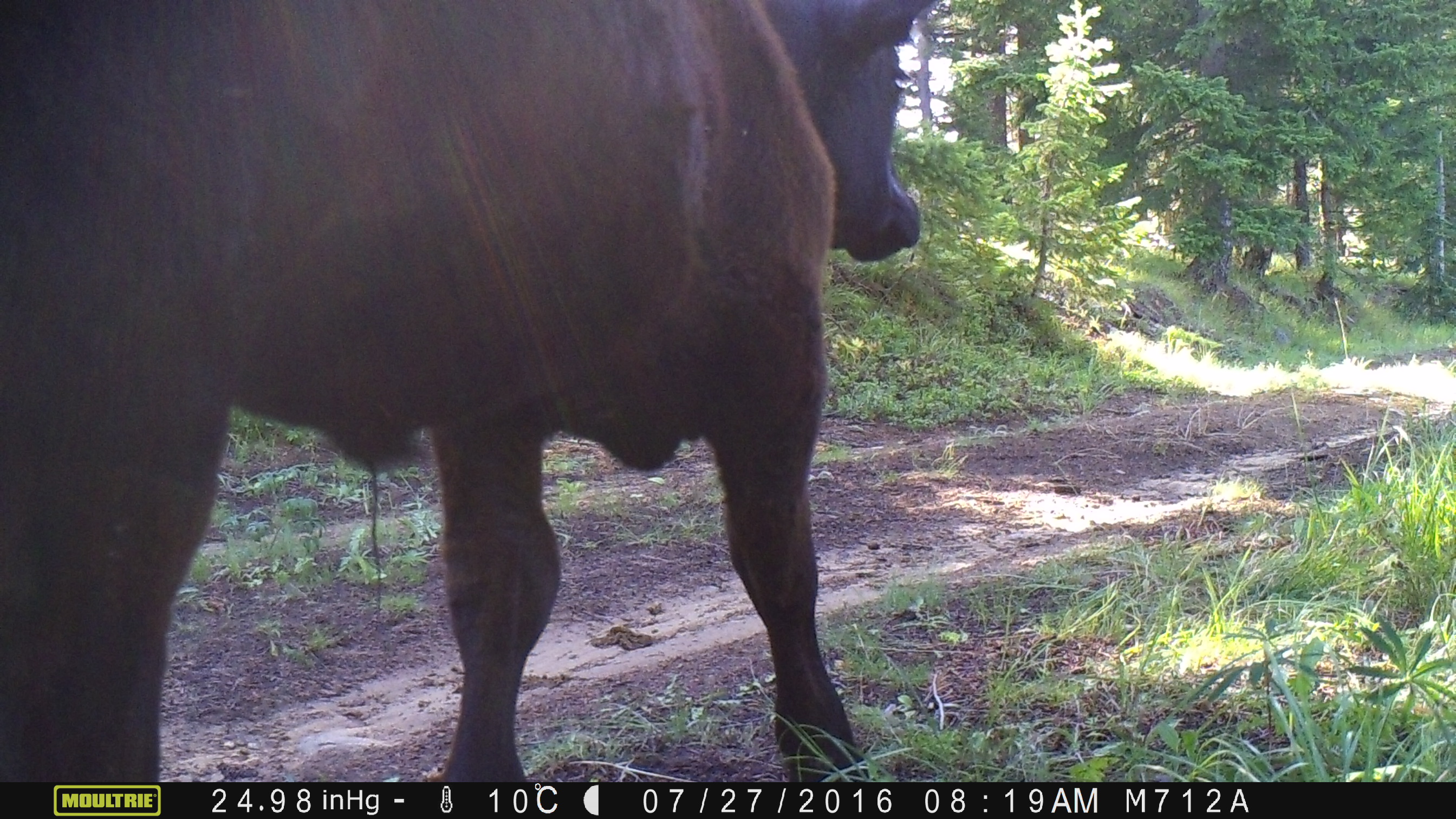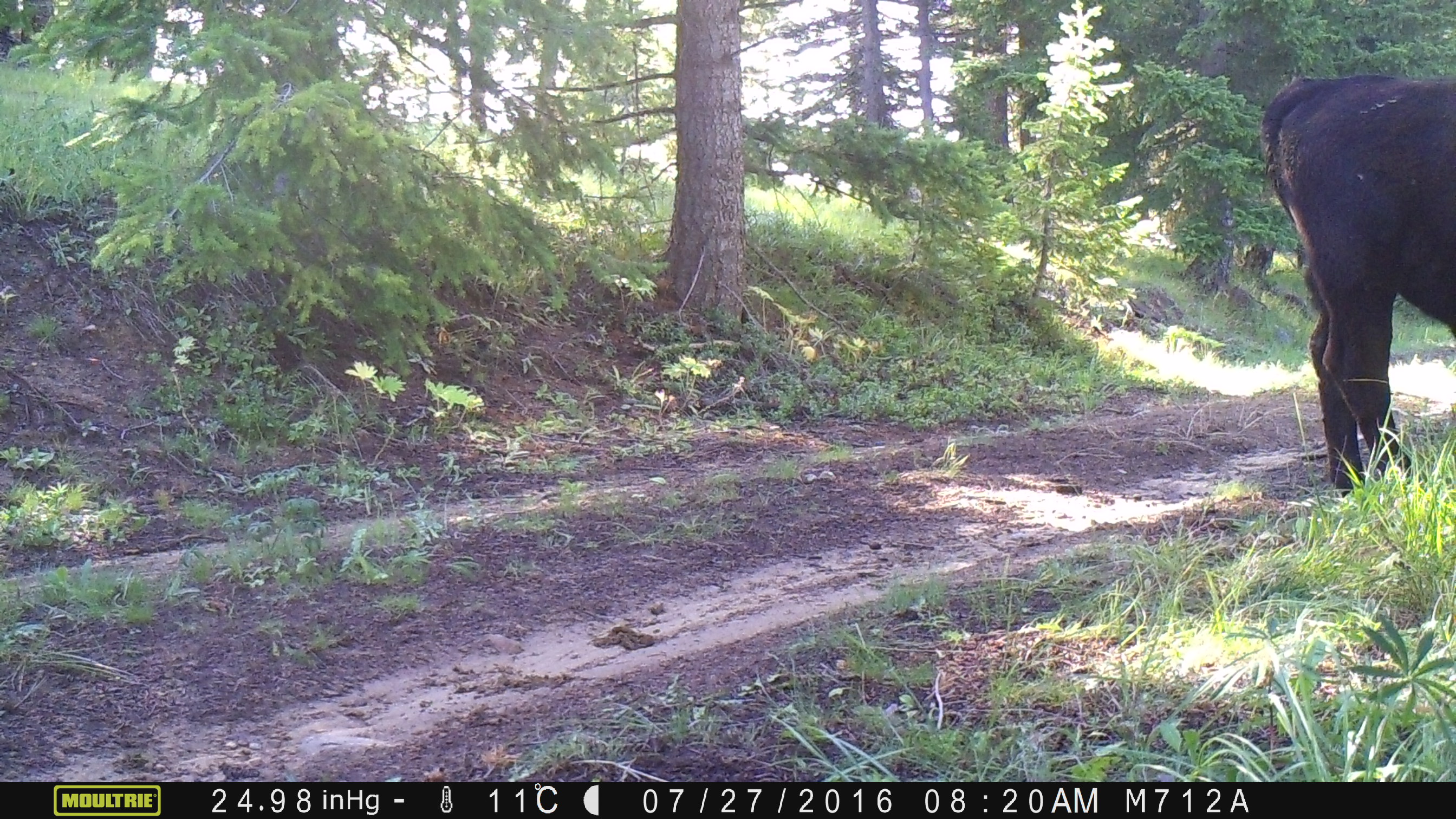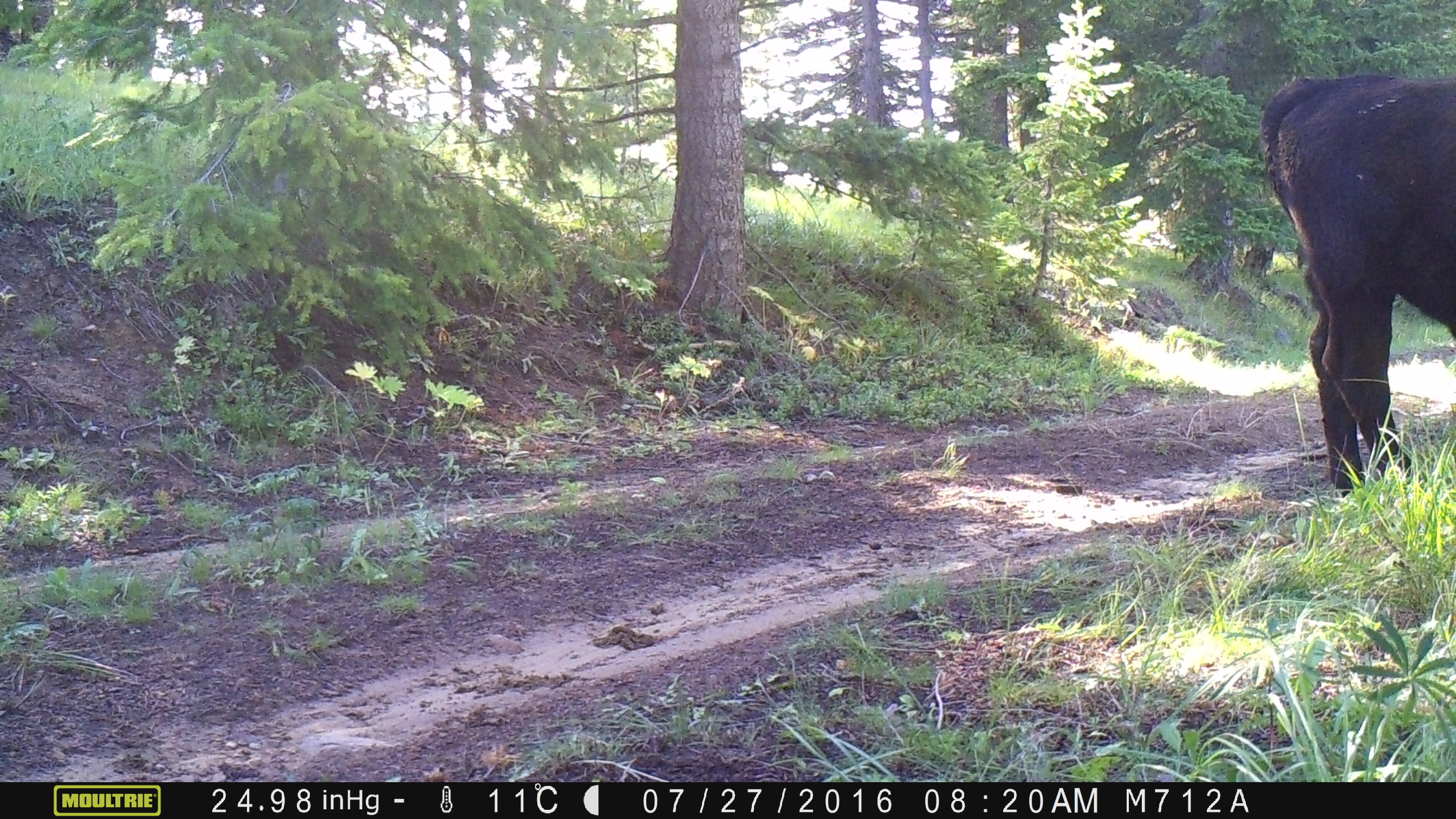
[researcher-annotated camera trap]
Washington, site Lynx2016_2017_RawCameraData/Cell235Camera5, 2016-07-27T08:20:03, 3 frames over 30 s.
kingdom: Animalia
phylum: Chordata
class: Mammalia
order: Artiodactyla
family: Bovidae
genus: Bos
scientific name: Bos taurus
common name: domestic cattle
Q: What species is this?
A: Domestic cattle (Bos taurus).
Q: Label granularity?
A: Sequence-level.